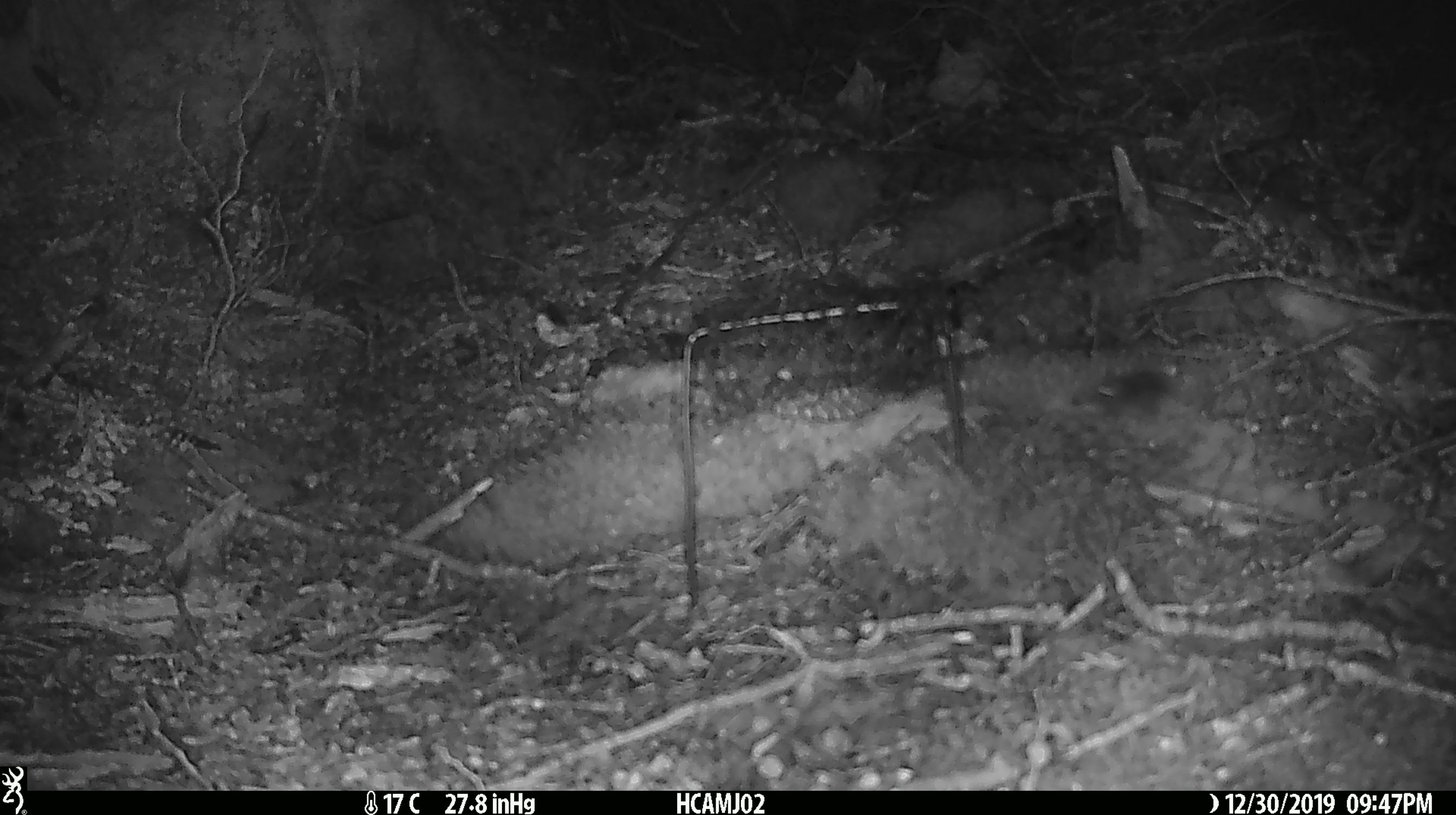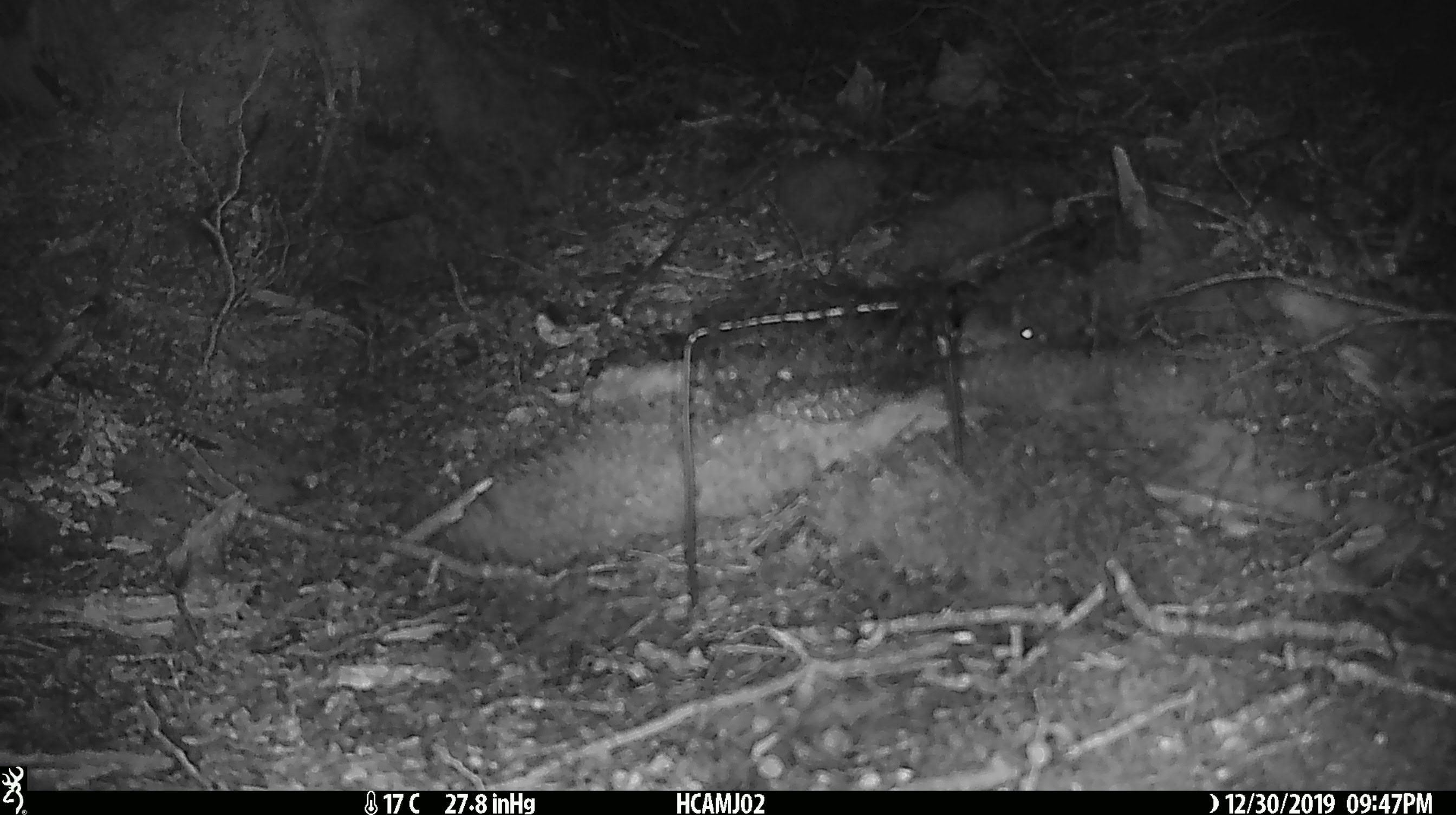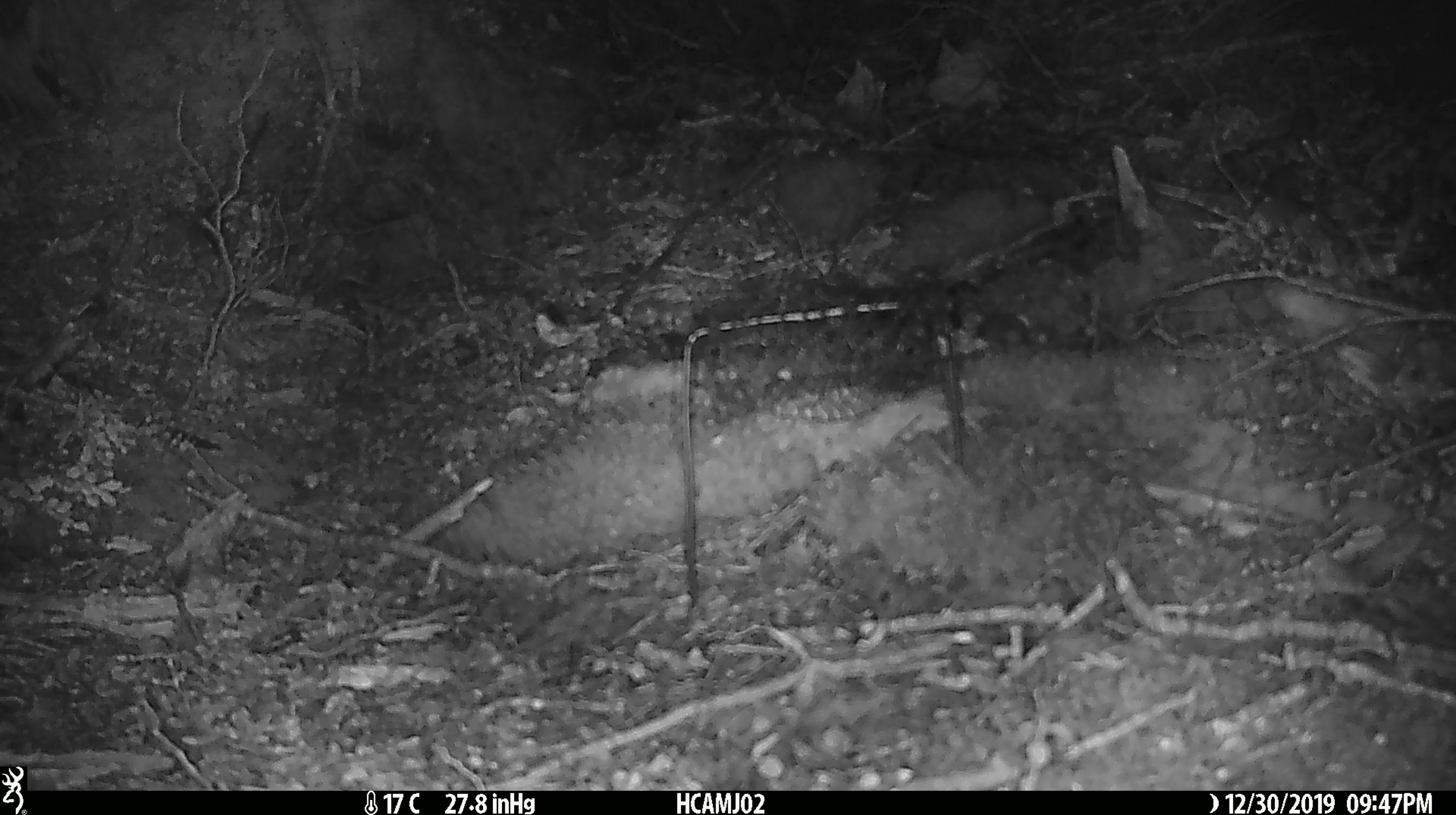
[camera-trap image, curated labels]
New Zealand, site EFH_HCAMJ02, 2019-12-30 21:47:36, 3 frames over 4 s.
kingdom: Animalia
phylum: Chordata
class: Mammalia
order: Rodentia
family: Muridae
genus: Mus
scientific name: Mus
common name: mouse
Mouse (Mus).